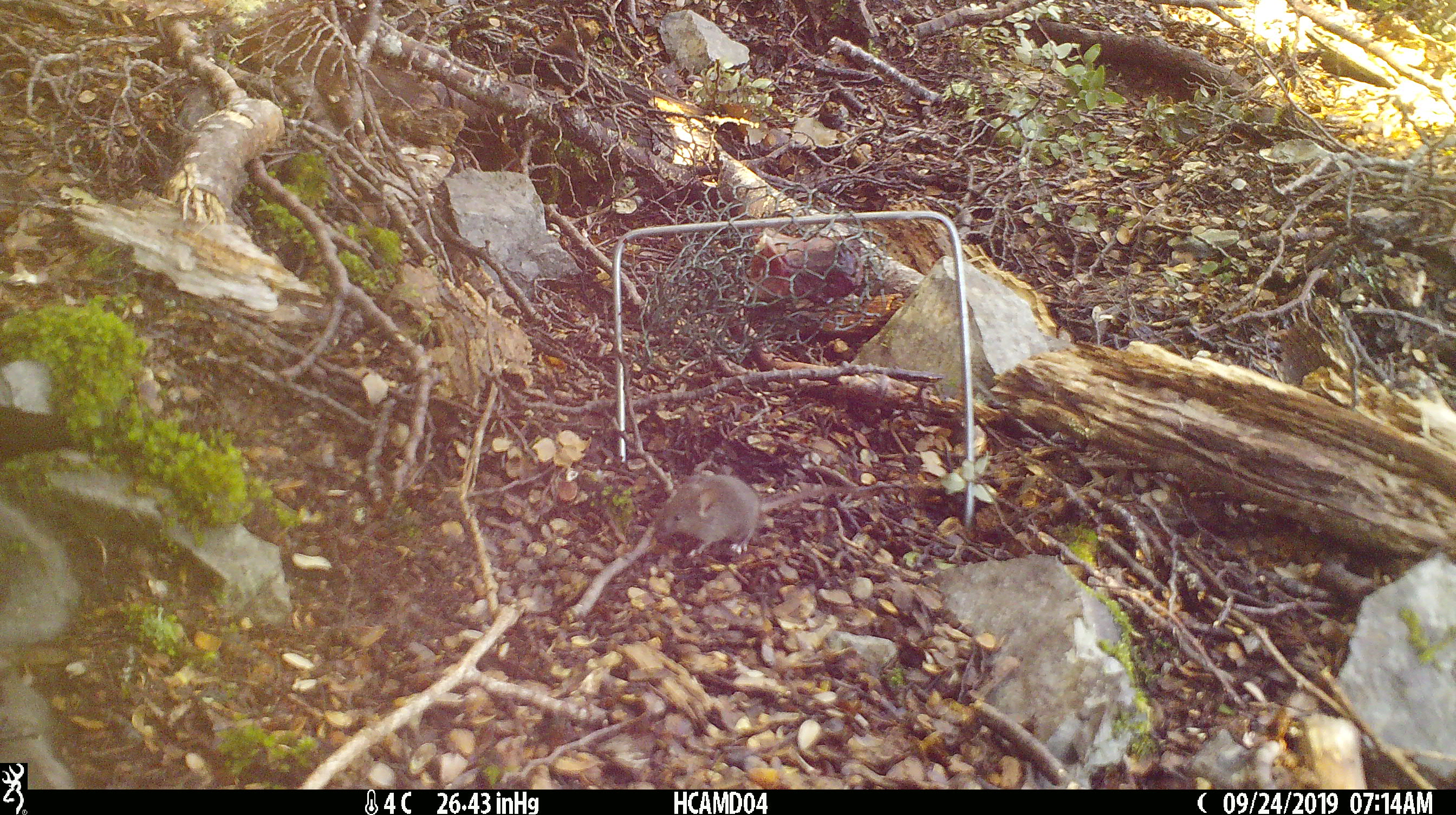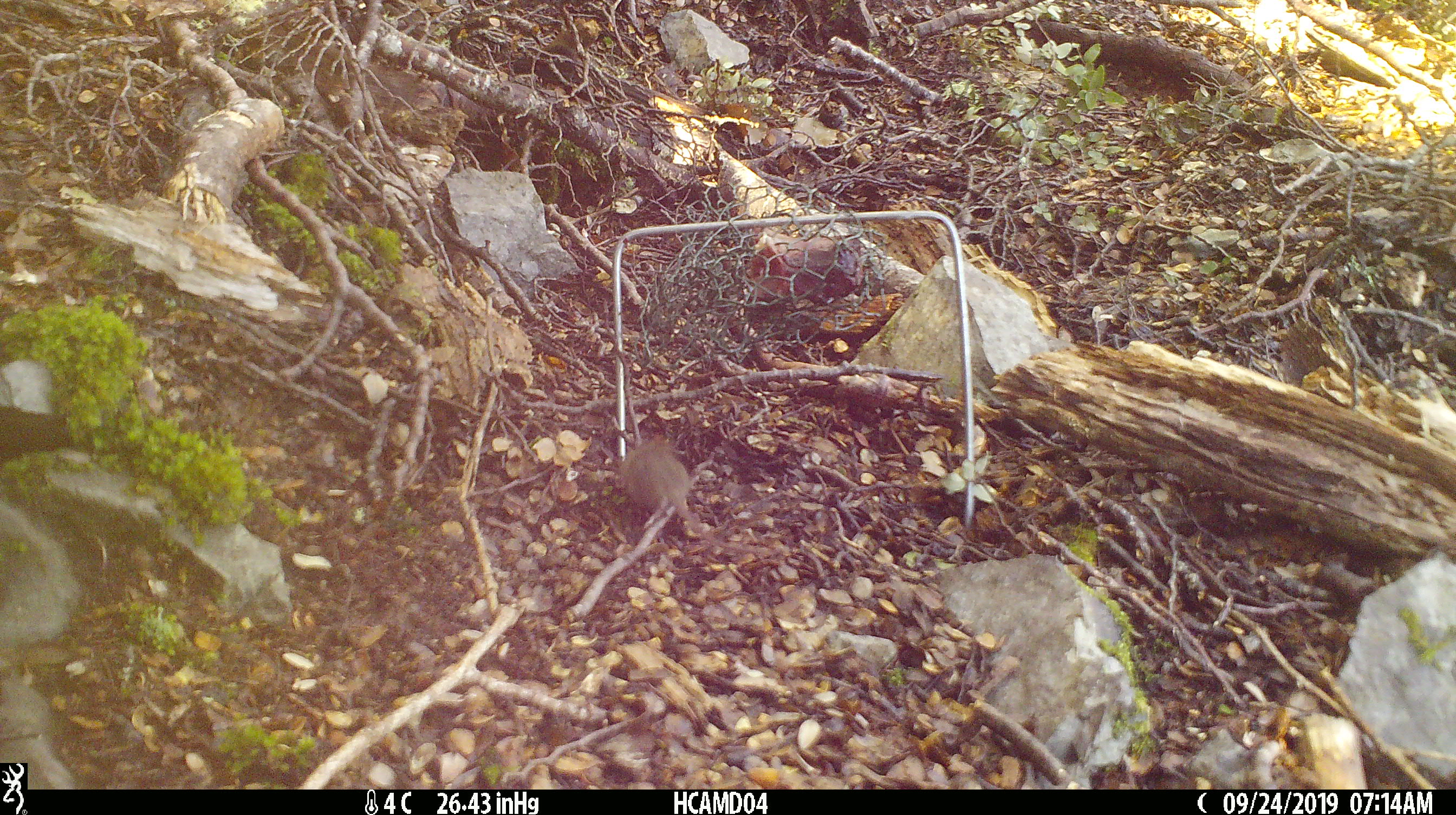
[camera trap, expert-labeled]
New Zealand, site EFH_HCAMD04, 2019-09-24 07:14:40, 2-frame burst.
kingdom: Animalia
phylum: Chordata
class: Mammalia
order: Rodentia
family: Muridae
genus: Mus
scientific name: Mus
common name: mouse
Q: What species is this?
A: Mouse (Mus).